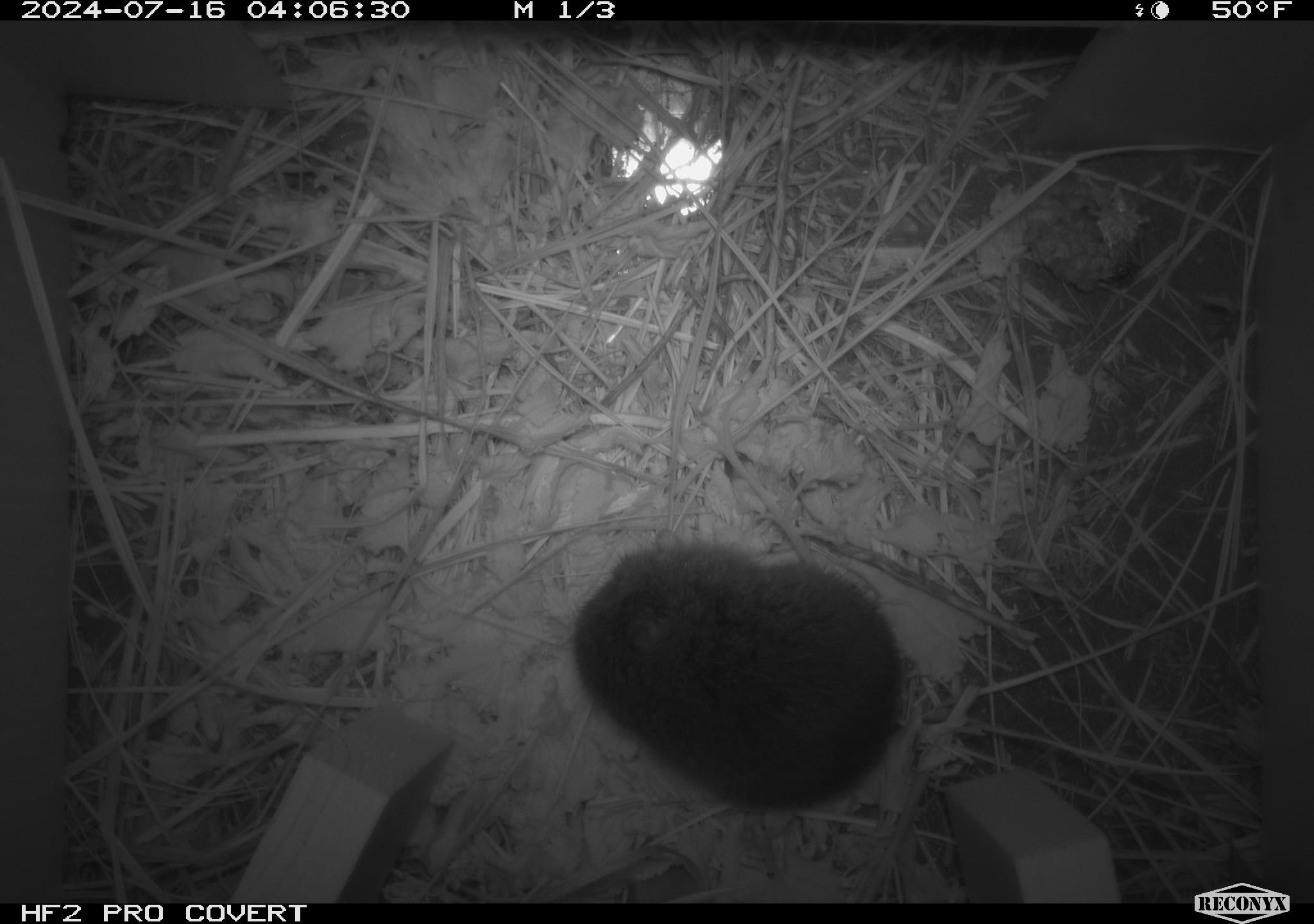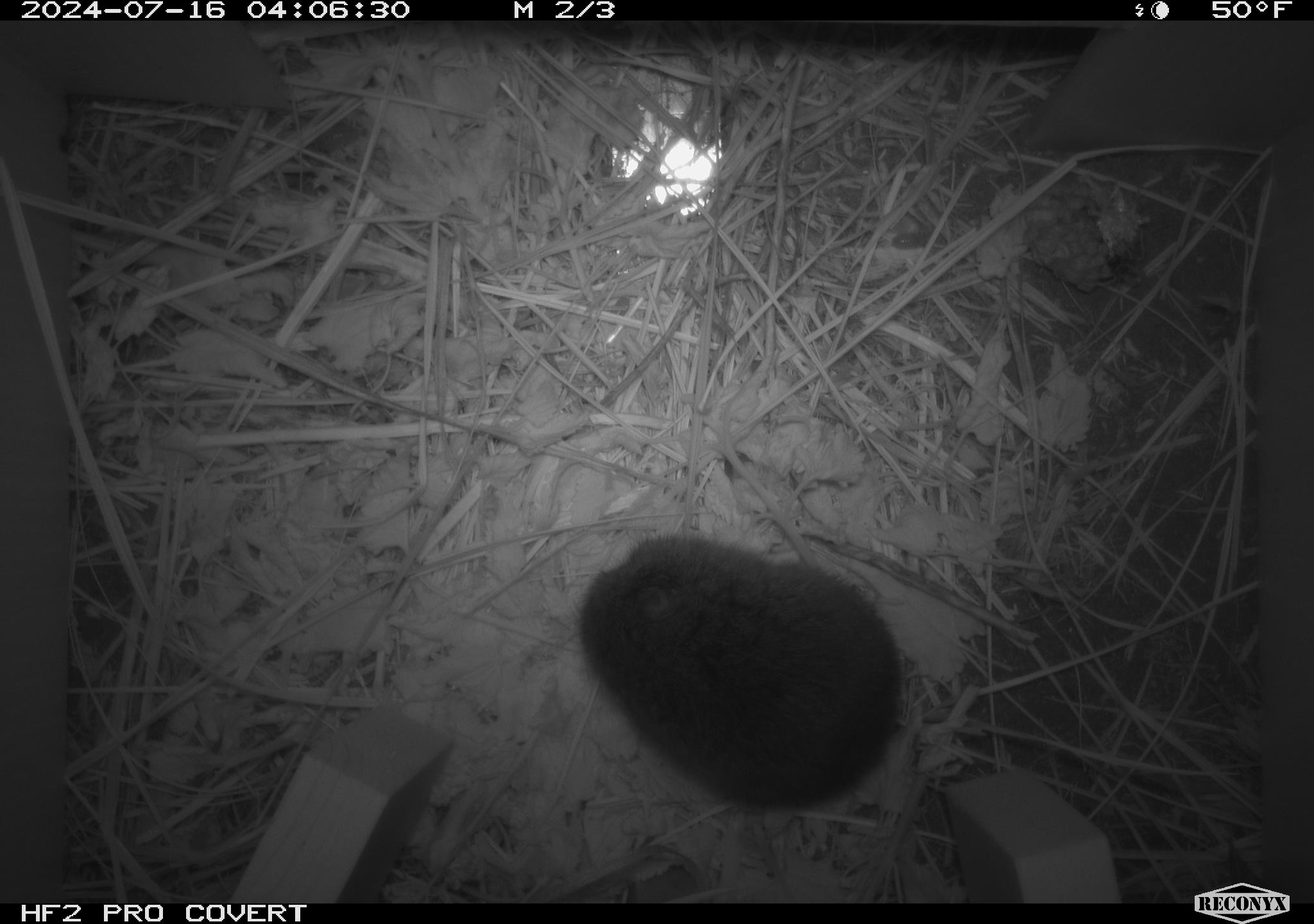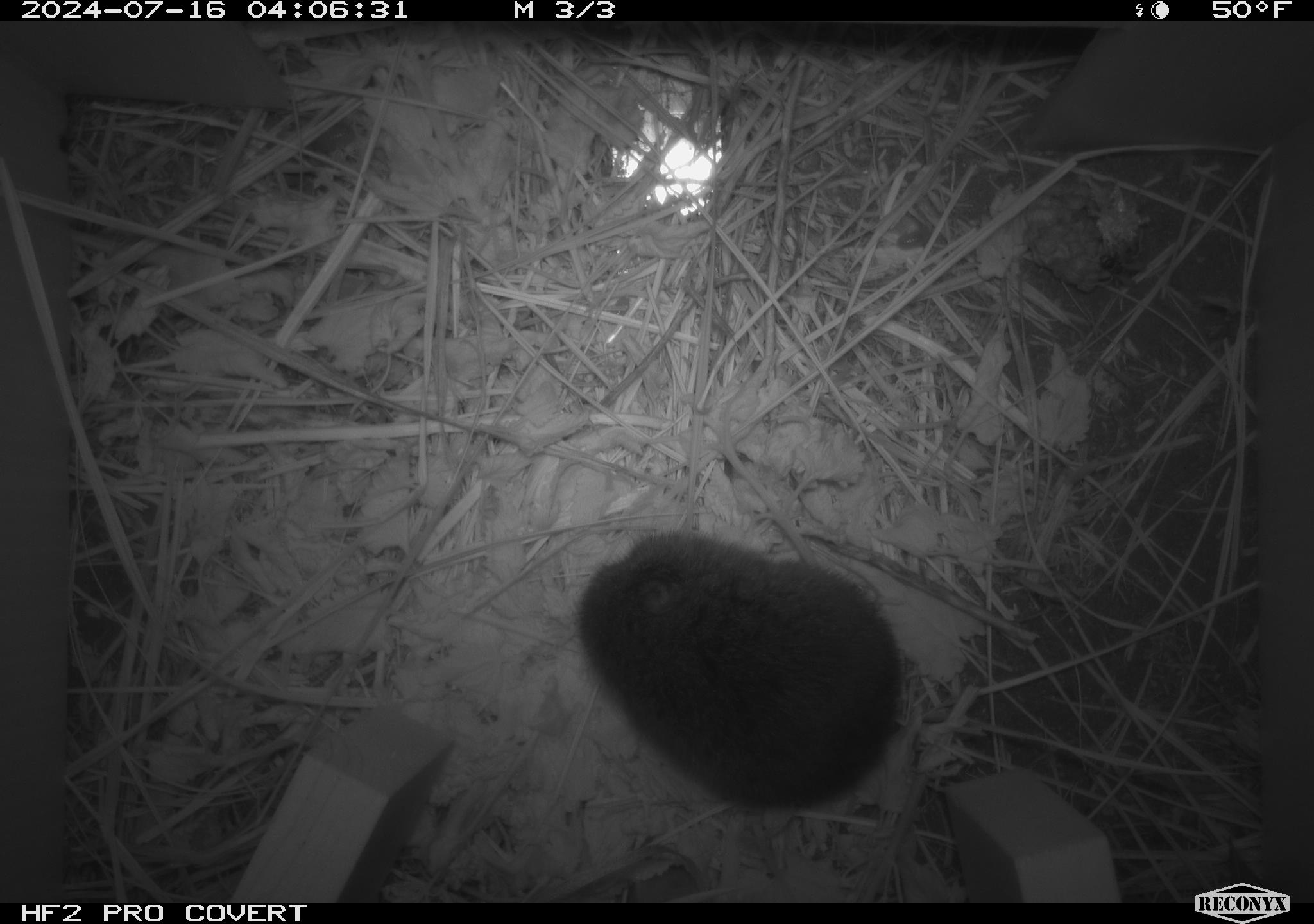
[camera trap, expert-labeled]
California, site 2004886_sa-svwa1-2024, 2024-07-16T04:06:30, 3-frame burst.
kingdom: Animalia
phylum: Chordata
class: Mammalia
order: Rodentia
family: Cricetidae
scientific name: Arvicolinae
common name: voles, lemmings, and muskrats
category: arvicolinae subfamily